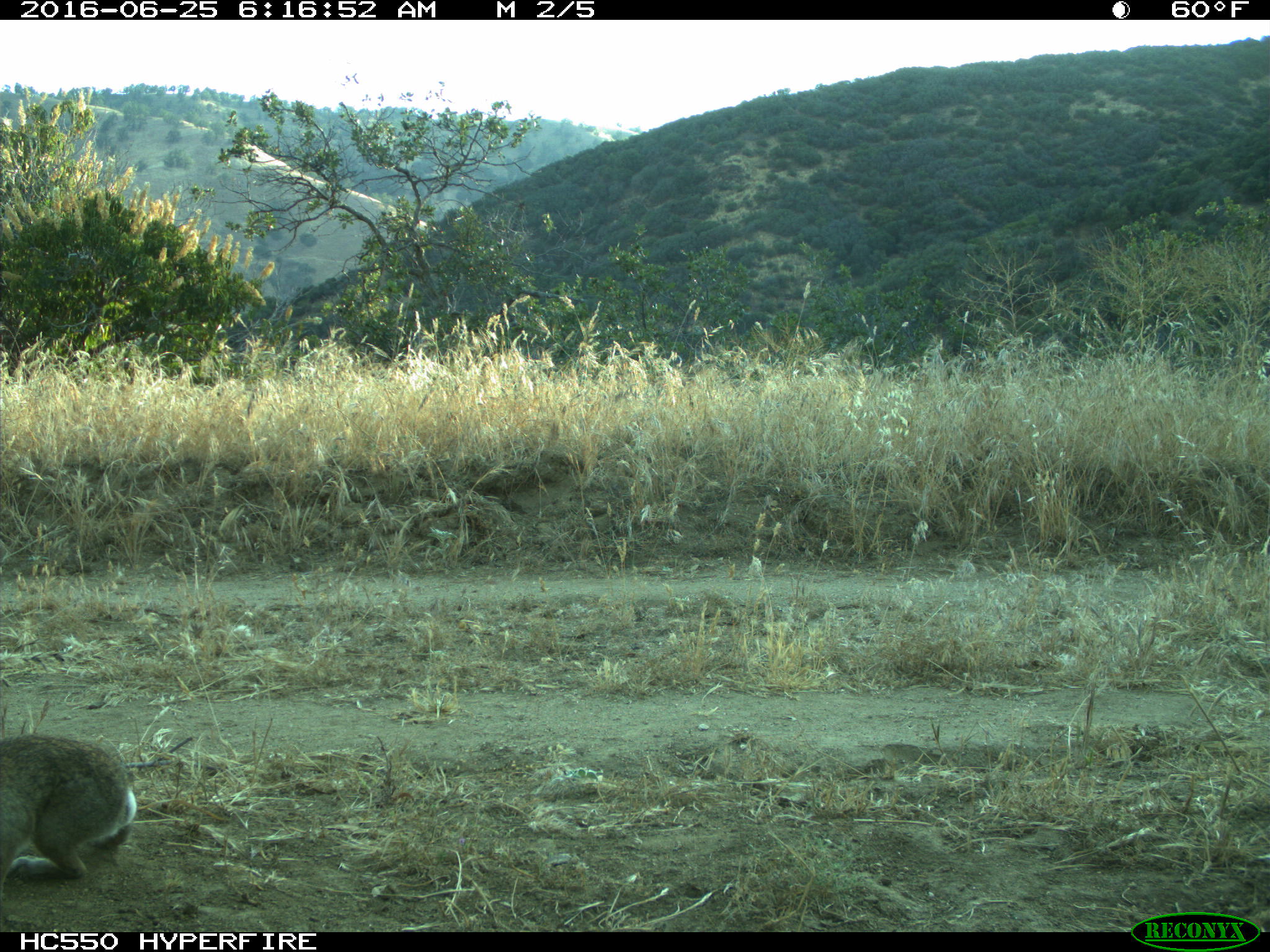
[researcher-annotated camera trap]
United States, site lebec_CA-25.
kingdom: Animalia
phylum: Chordata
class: Mammalia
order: Lagomorpha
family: Leporidae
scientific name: Leporidae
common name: rabbits and hares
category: unidentified rabbit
Unidentified rabbit (rabbits and hares) (Leporidae).